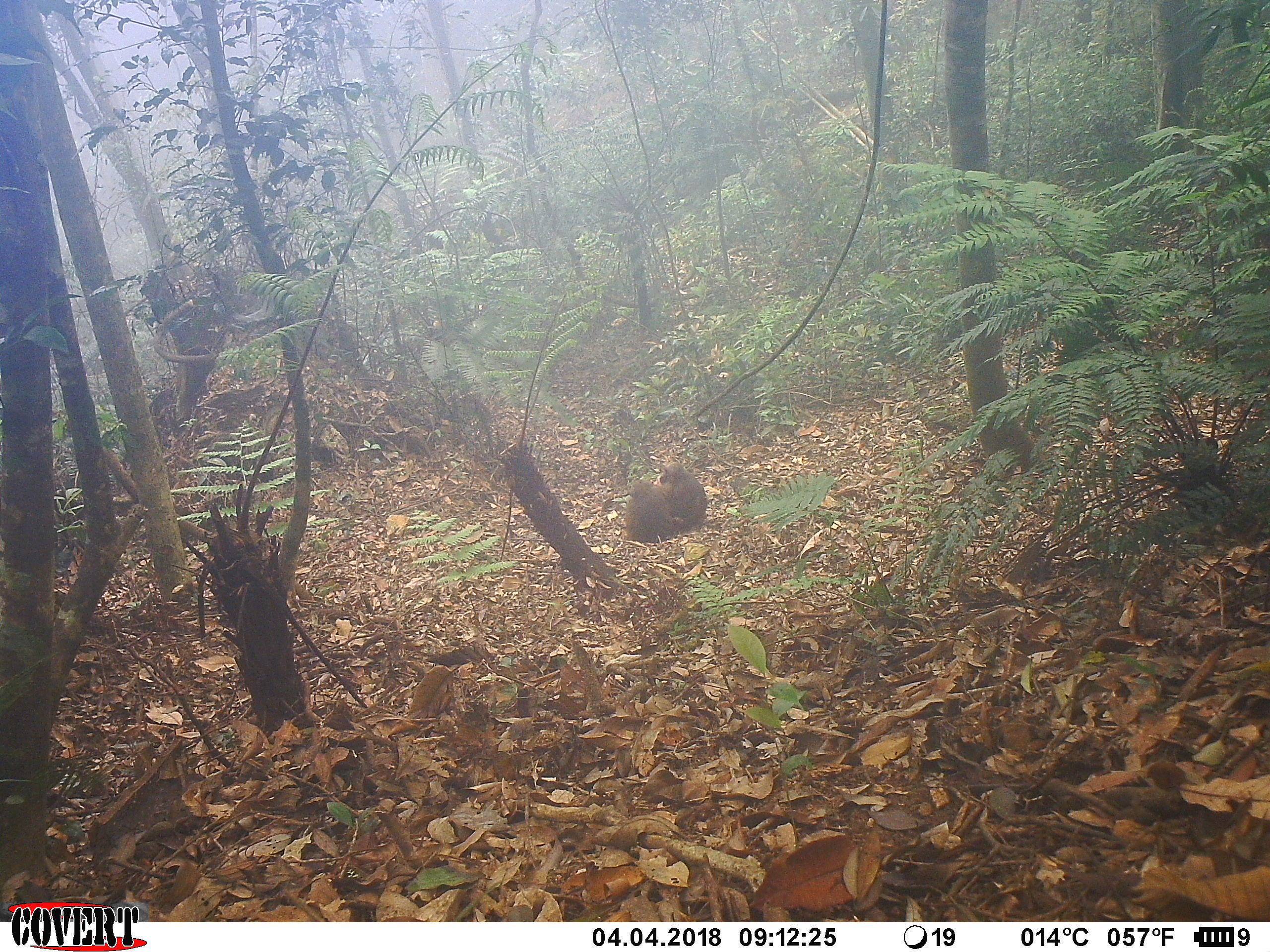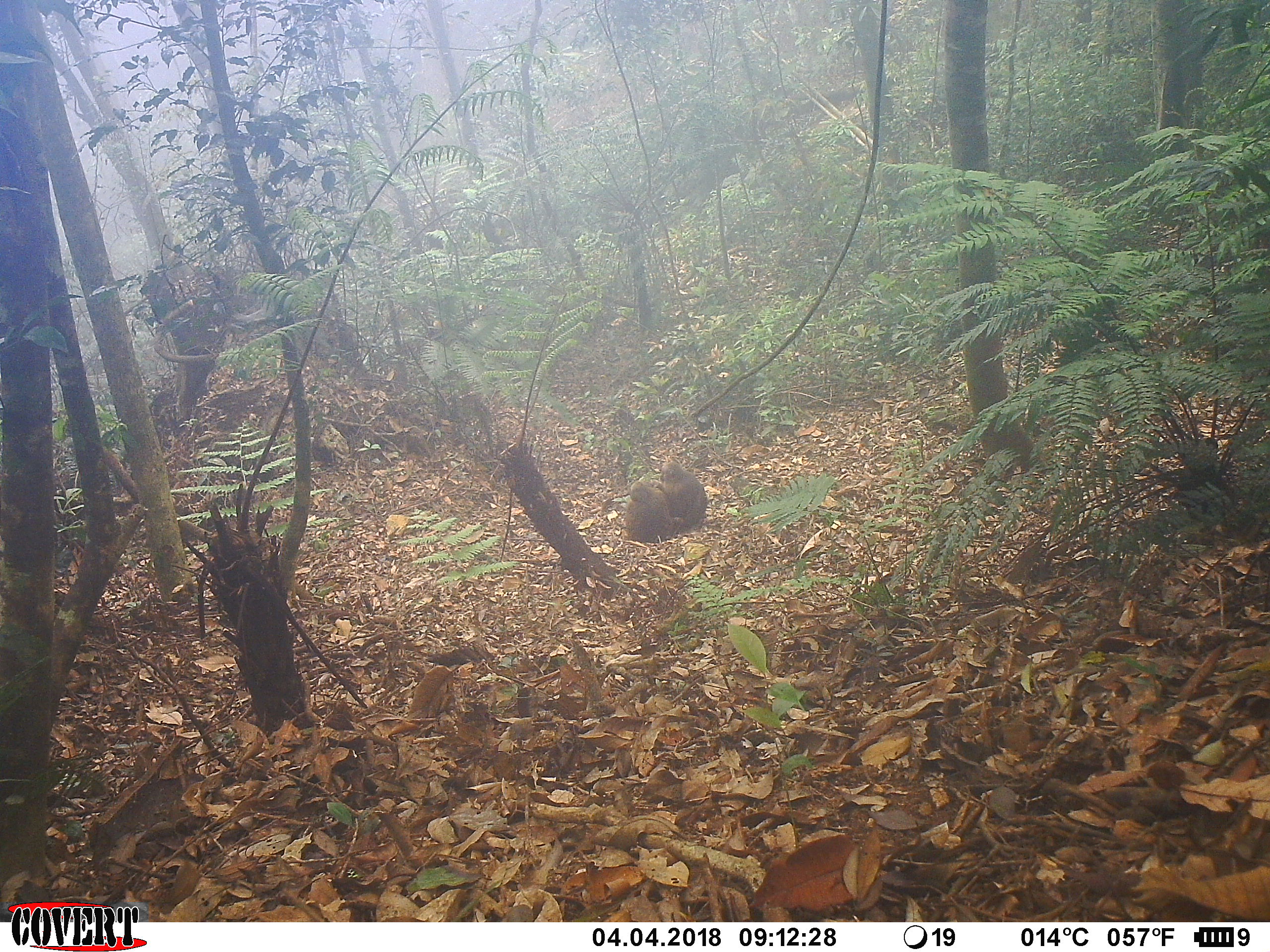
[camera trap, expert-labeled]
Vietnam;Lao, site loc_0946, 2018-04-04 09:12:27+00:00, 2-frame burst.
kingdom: Animalia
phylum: Chordata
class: Mammalia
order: Primates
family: Cercopithecidae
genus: Macaca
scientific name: Macaca arctoides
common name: stump-tailed macaque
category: stump tailed macaque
Stump tailed macaque (stump-tailed macaque) (Macaca arctoides). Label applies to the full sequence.